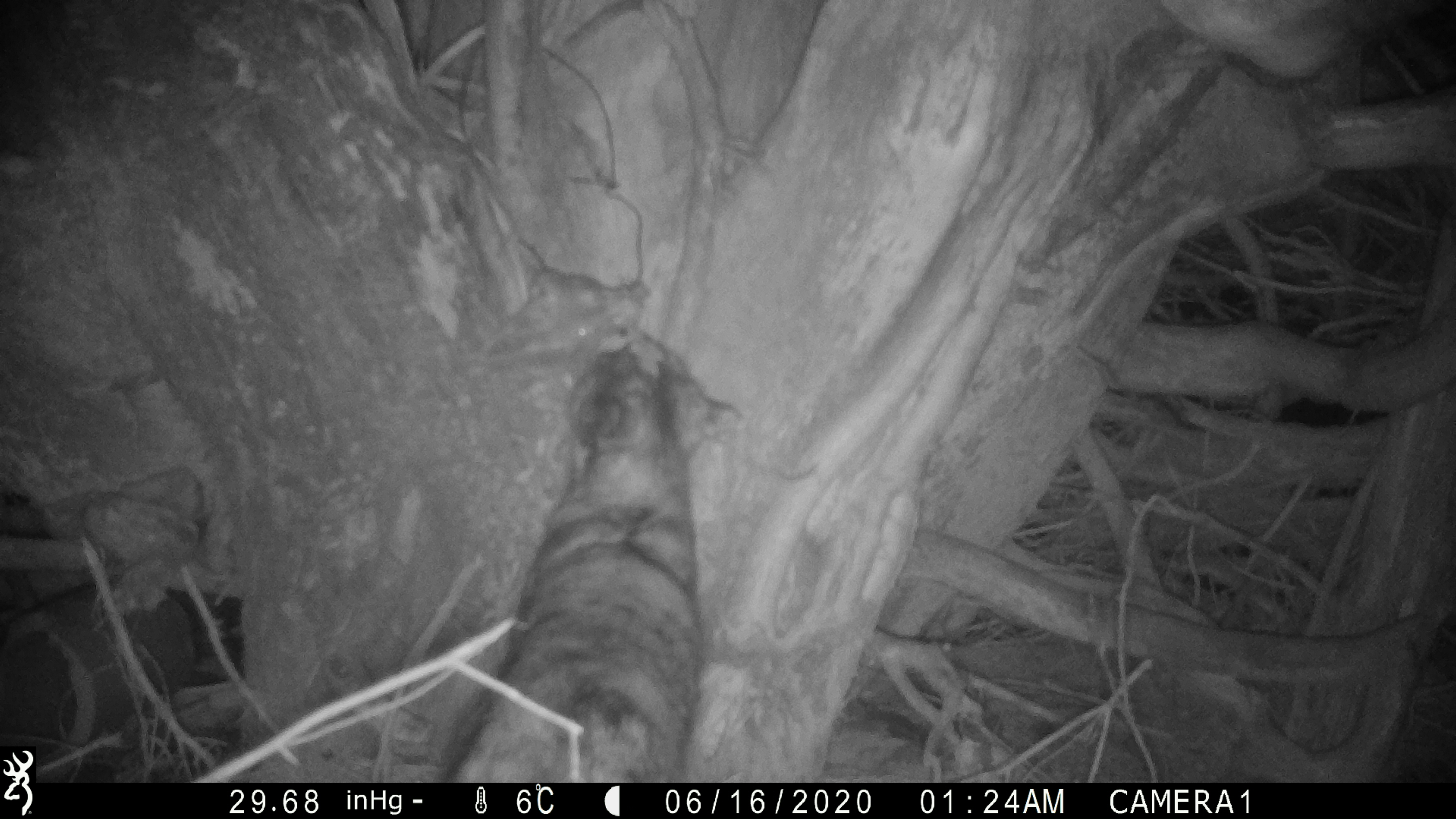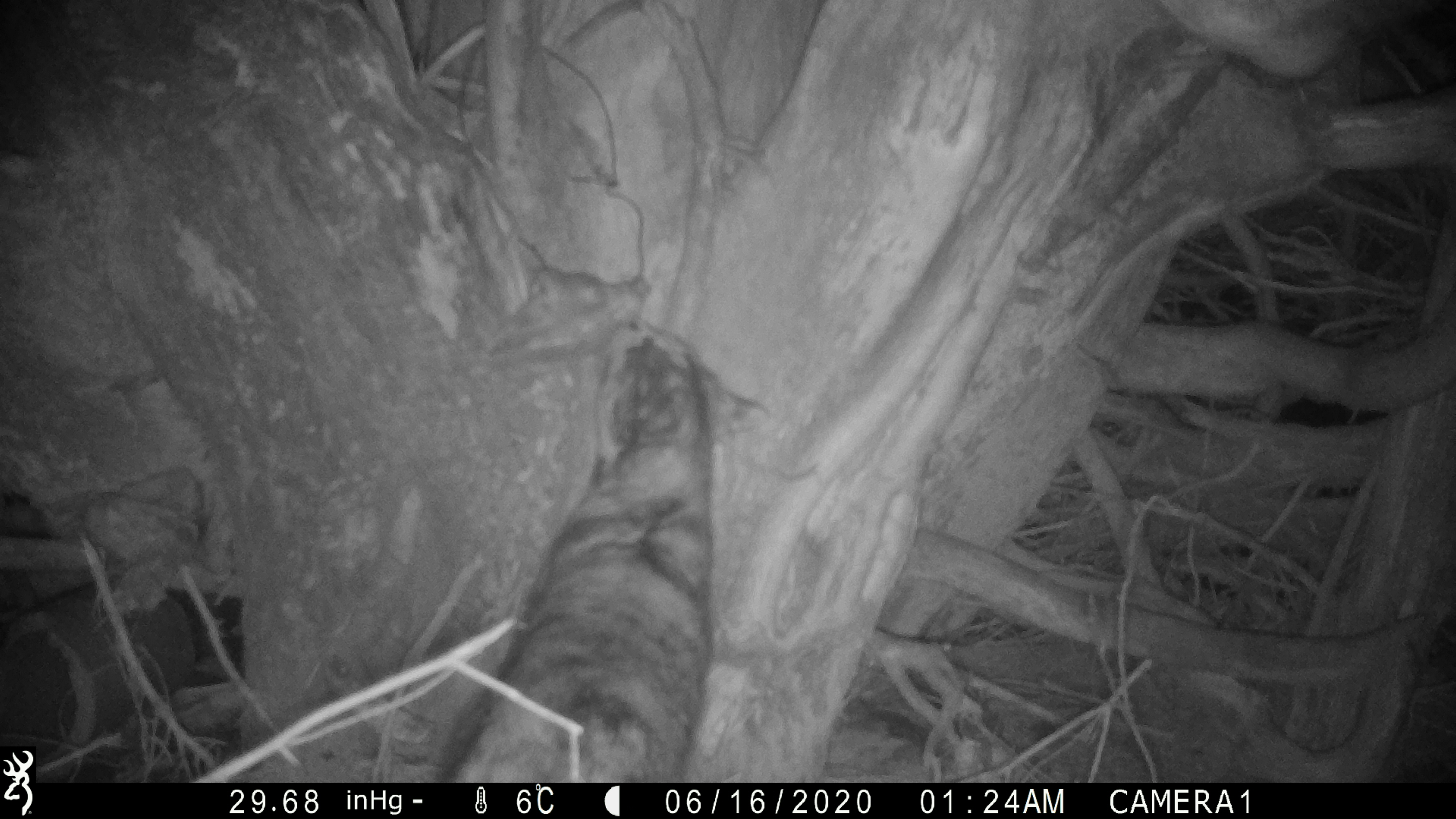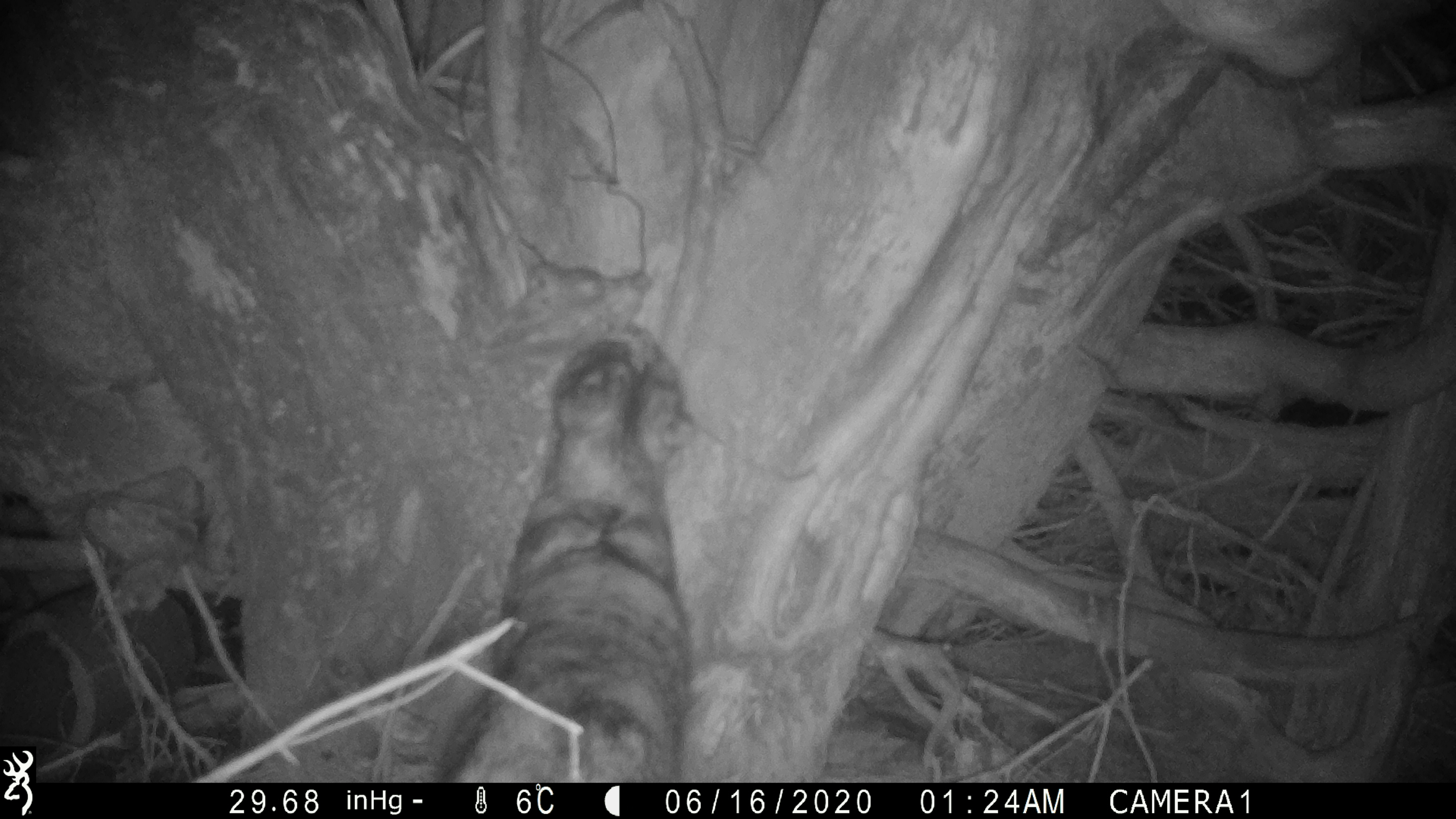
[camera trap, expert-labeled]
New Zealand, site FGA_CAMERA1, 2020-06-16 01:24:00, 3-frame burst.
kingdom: Animalia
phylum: Chordata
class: Mammalia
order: Carnivora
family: Felidae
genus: Felis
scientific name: Felis catus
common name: domestic cat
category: cat